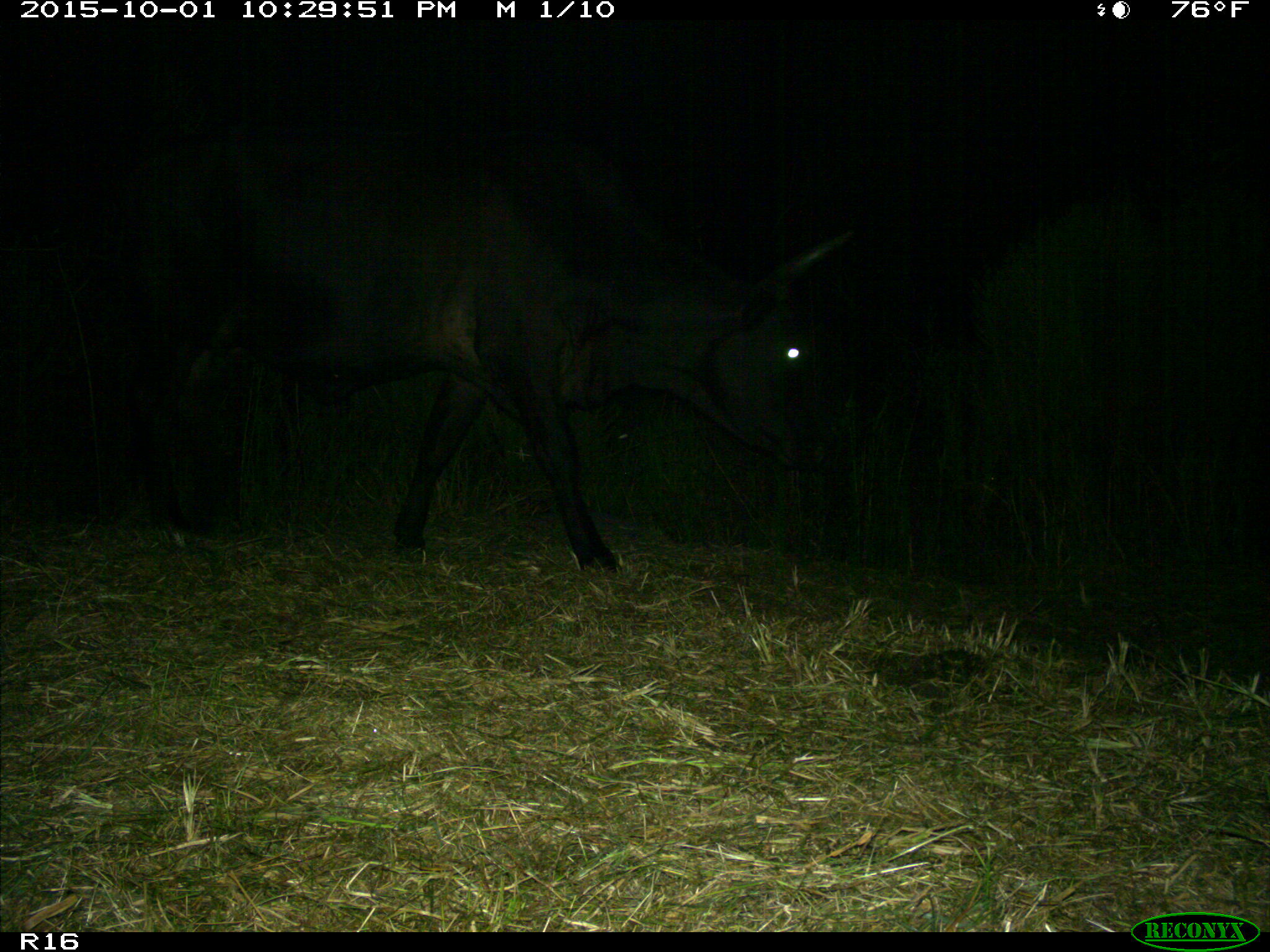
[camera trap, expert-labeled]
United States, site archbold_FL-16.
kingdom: Animalia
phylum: Chordata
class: Mammalia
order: Artiodactyla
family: Bovidae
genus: Bos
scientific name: Bos taurus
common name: domestic cow